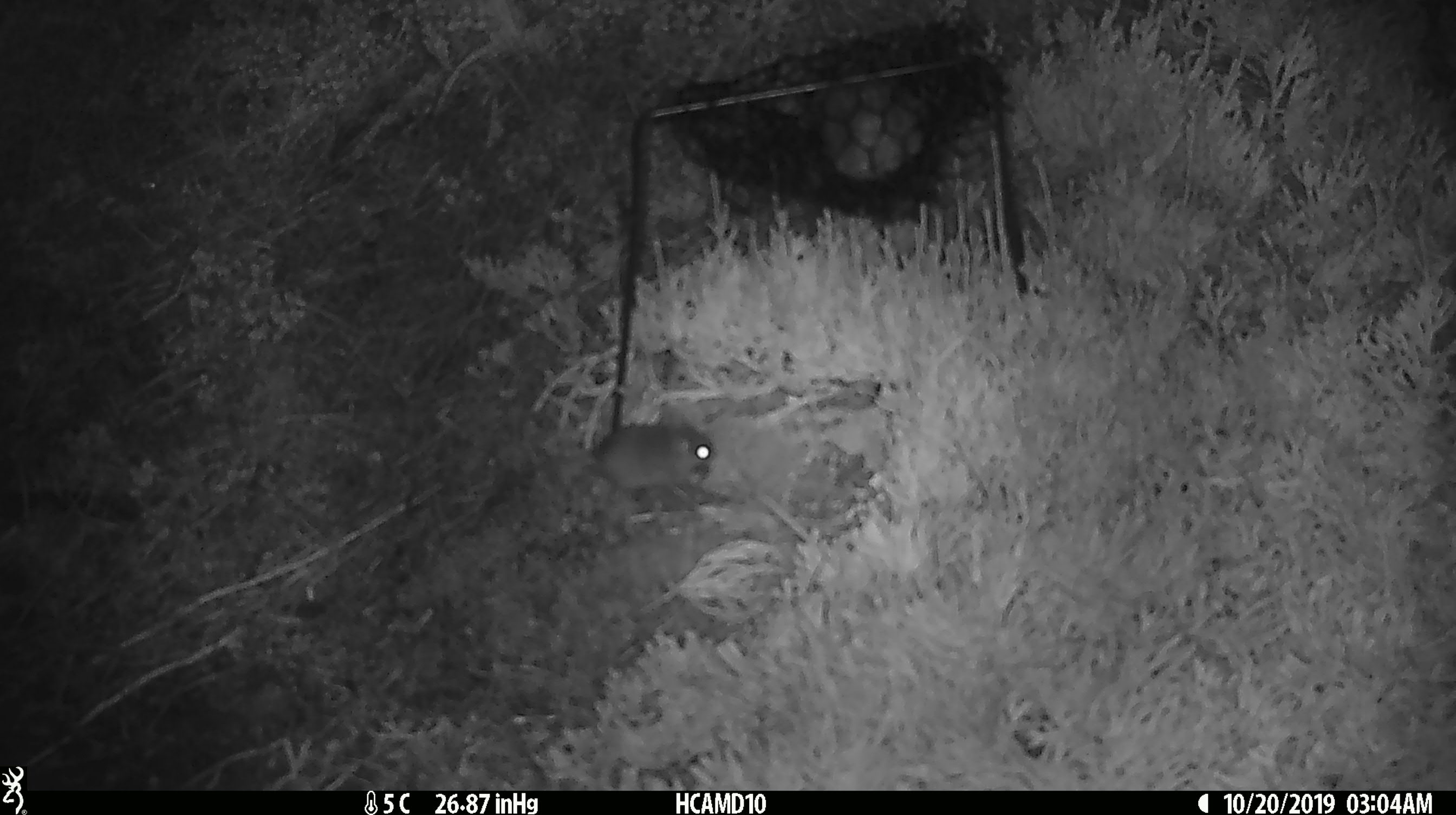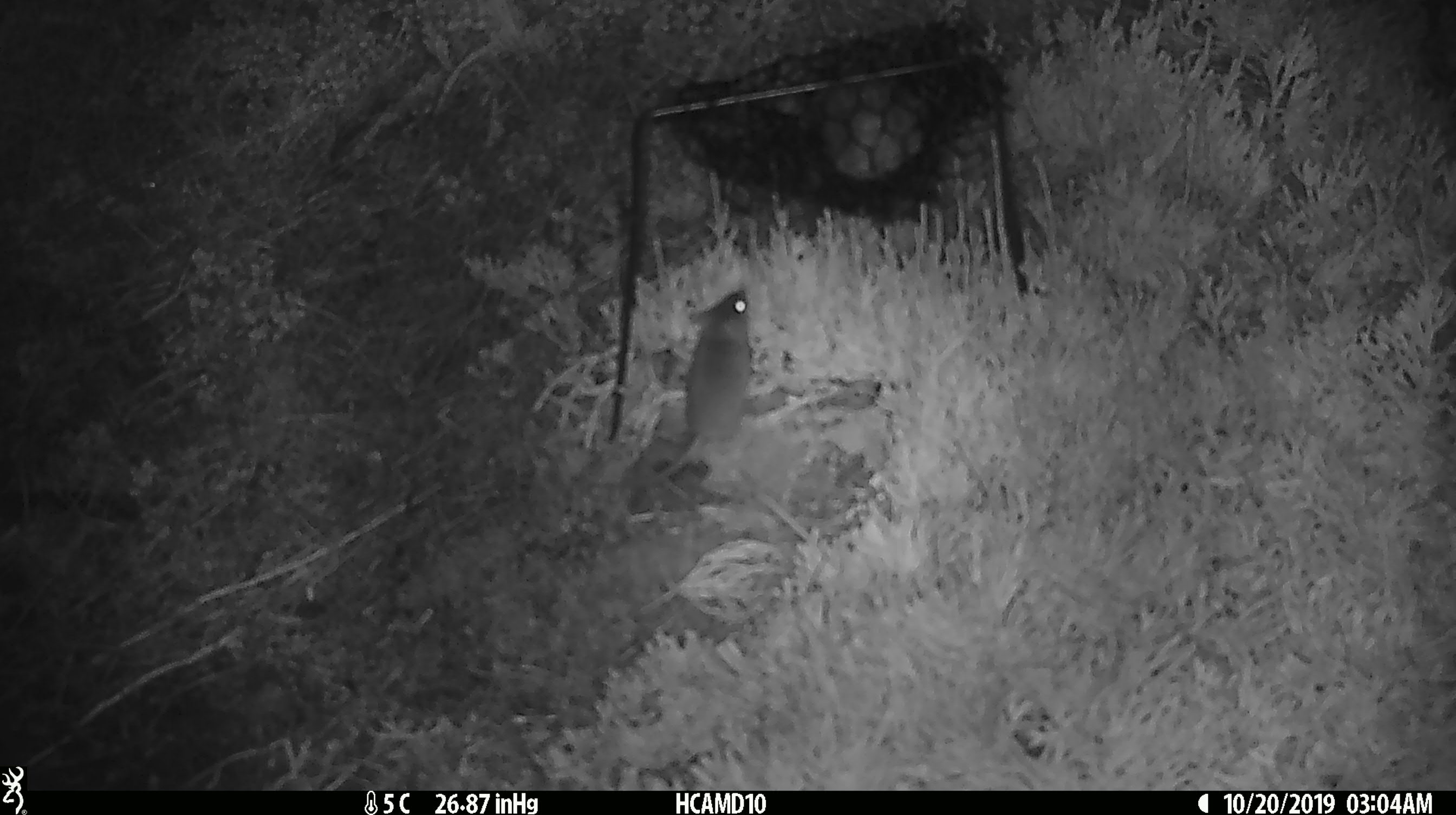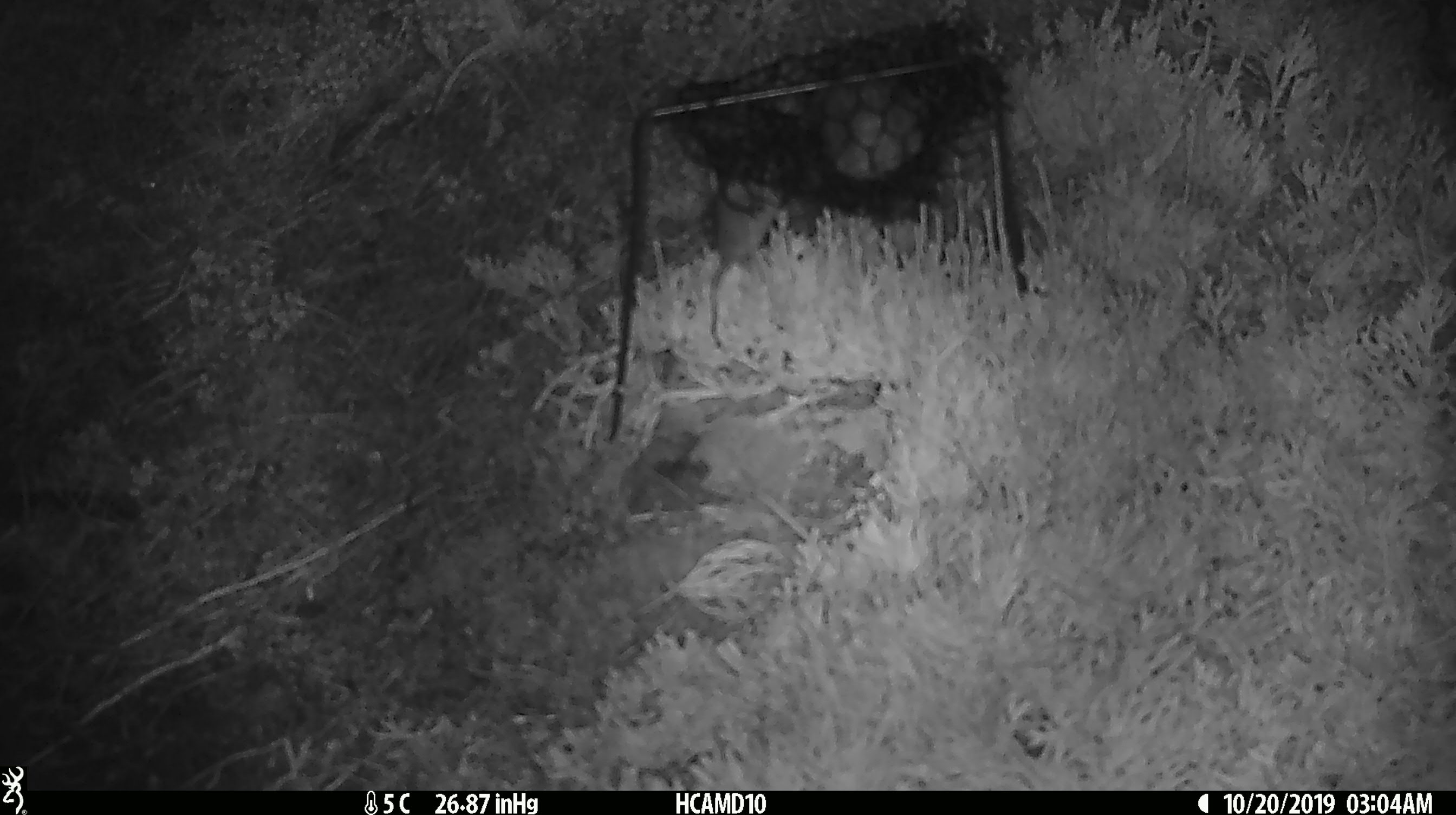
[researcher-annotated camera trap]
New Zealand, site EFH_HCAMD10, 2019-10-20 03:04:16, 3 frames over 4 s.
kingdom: Animalia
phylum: Chordata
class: Mammalia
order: Rodentia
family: Muridae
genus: Mus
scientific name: Mus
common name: mouse